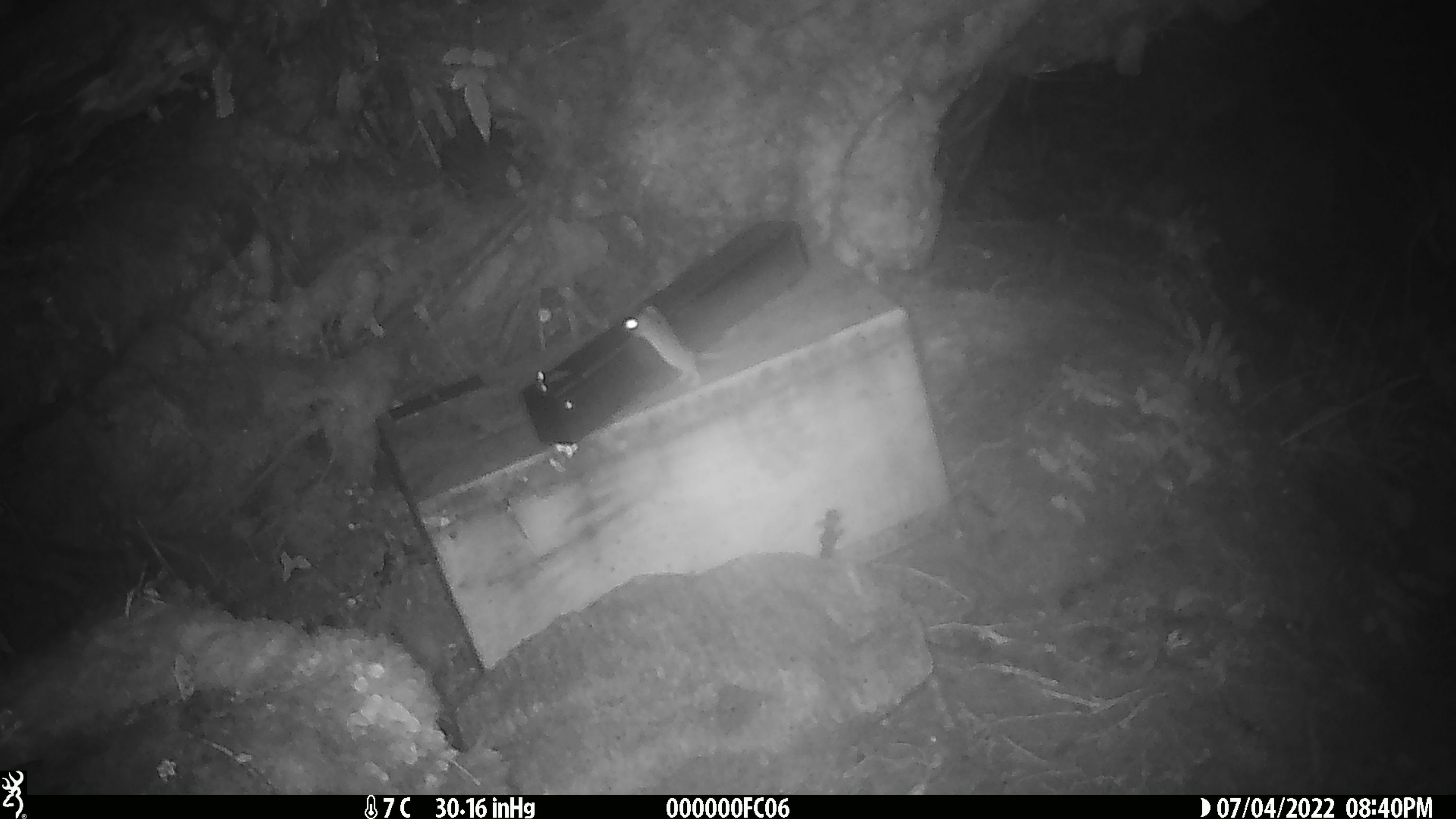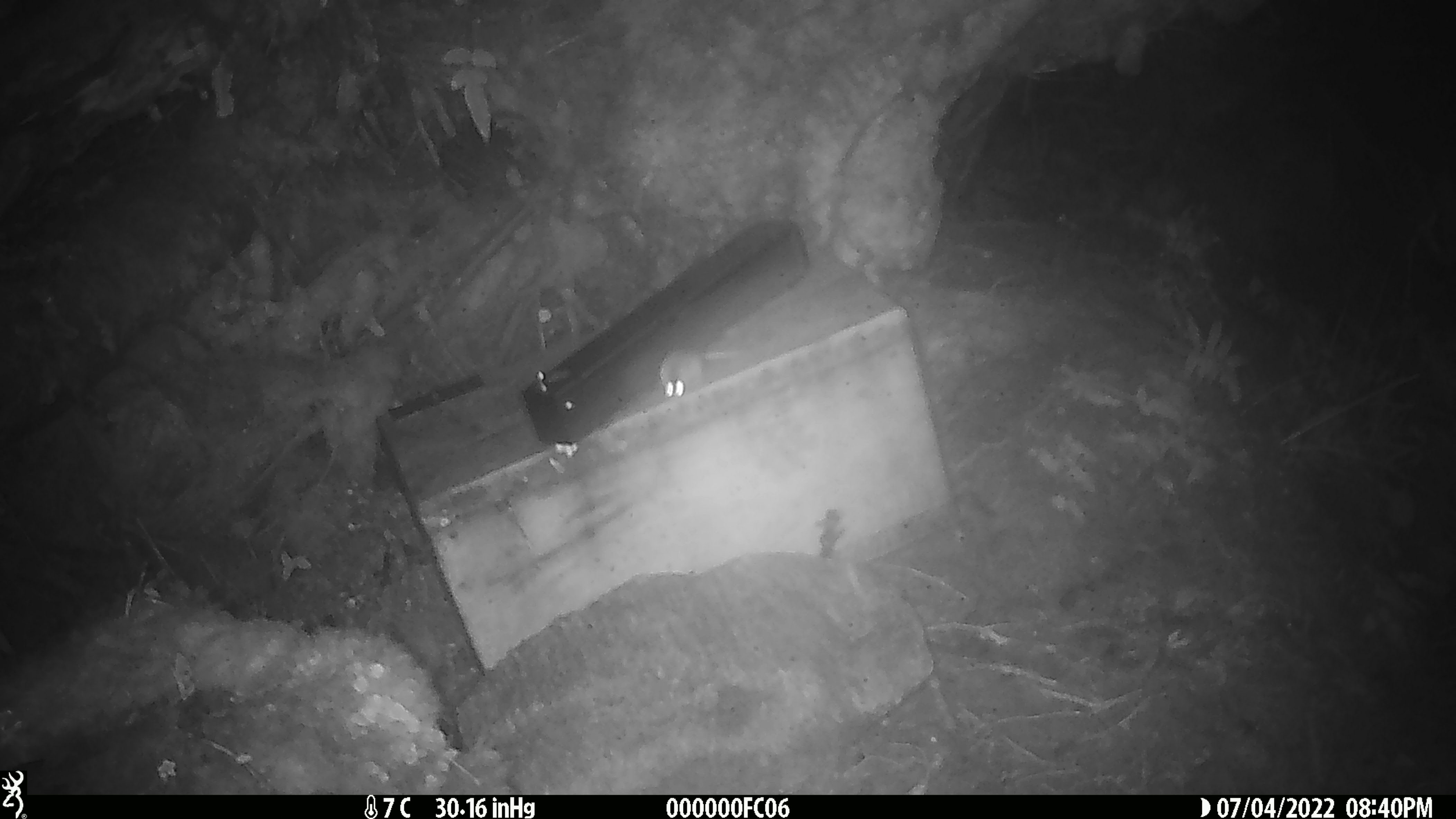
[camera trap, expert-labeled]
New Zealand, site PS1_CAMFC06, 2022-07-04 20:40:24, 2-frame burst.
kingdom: Animalia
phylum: Chordata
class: Mammalia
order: Rodentia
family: Muridae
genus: Mus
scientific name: Mus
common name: mouse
Mouse (Mus).